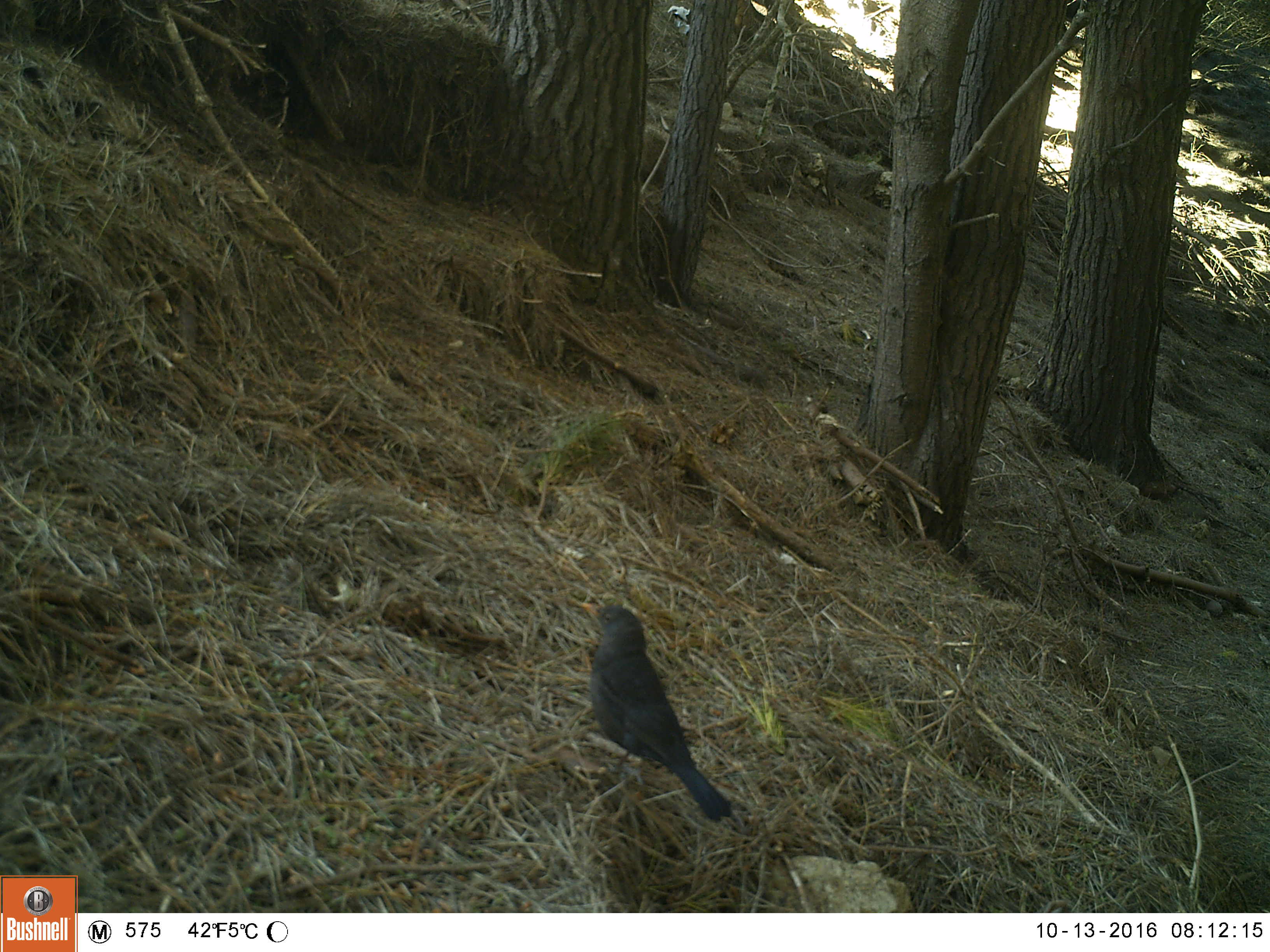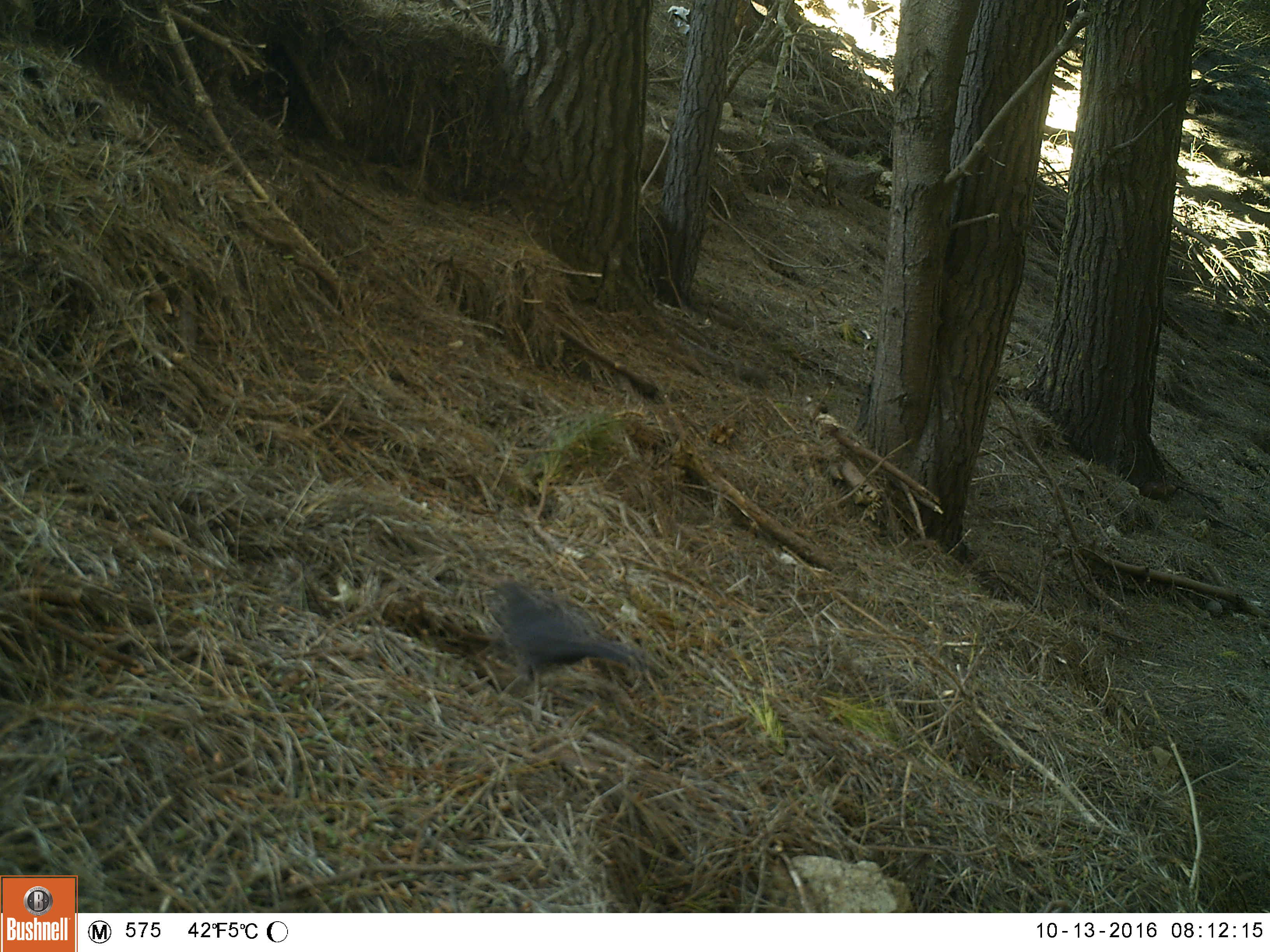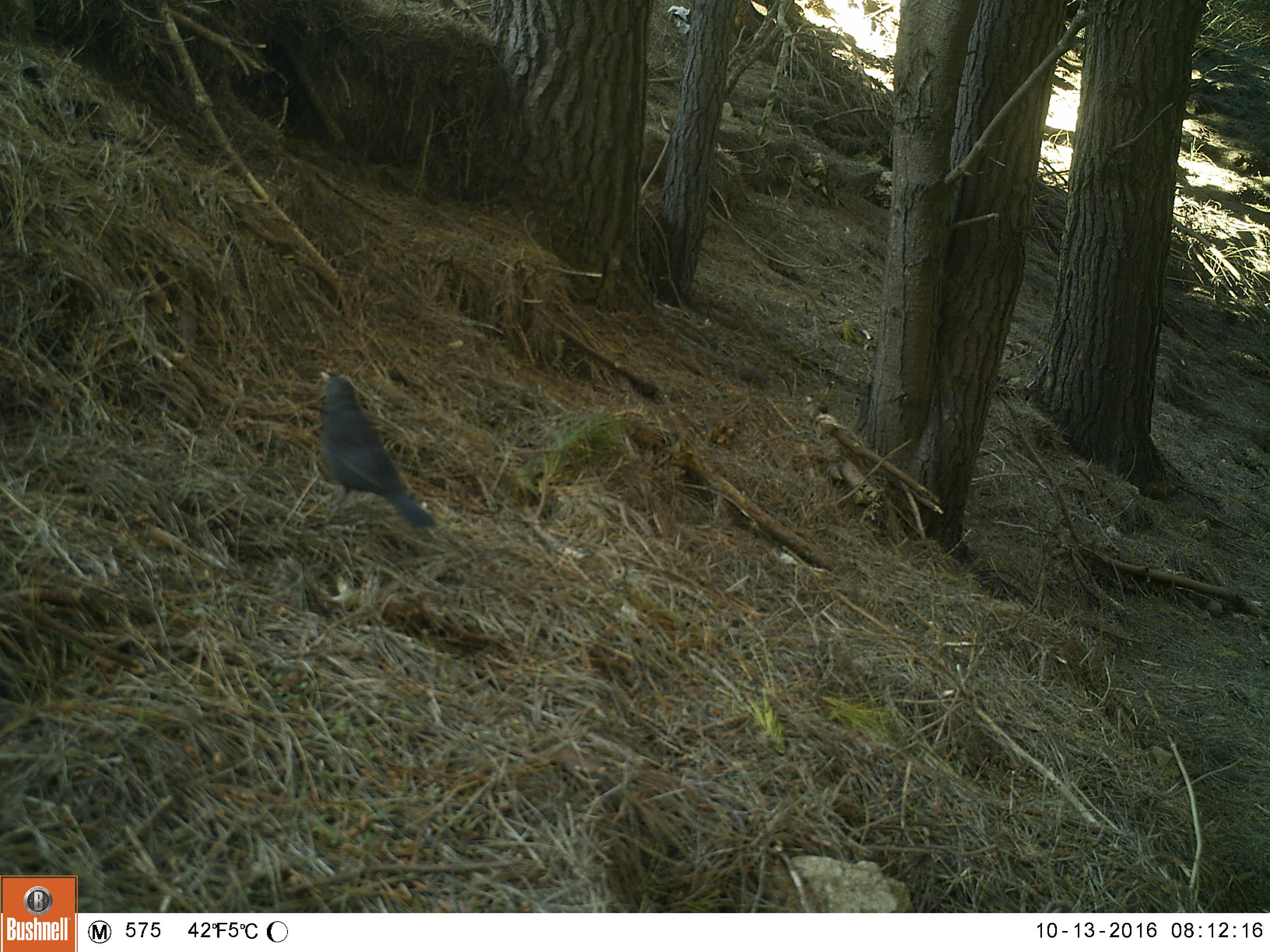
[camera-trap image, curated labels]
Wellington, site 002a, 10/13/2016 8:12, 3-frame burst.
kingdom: Animalia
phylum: Chordata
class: Aves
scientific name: Aves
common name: bird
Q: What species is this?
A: Bird (Aves).